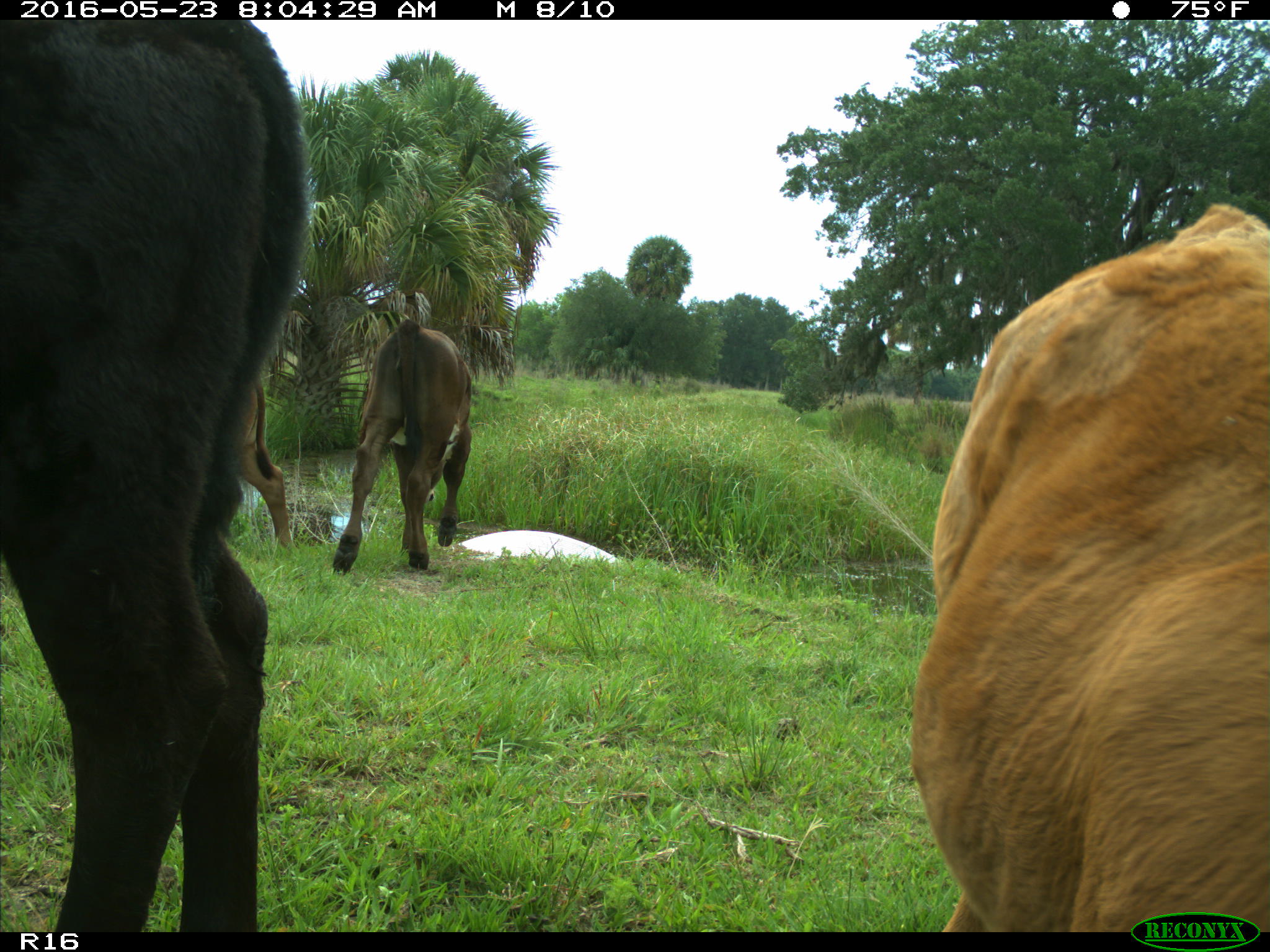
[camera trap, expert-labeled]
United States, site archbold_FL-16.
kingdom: Animalia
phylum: Chordata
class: Mammalia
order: Artiodactyla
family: Bovidae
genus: Bos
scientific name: Bos taurus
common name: domestic cow